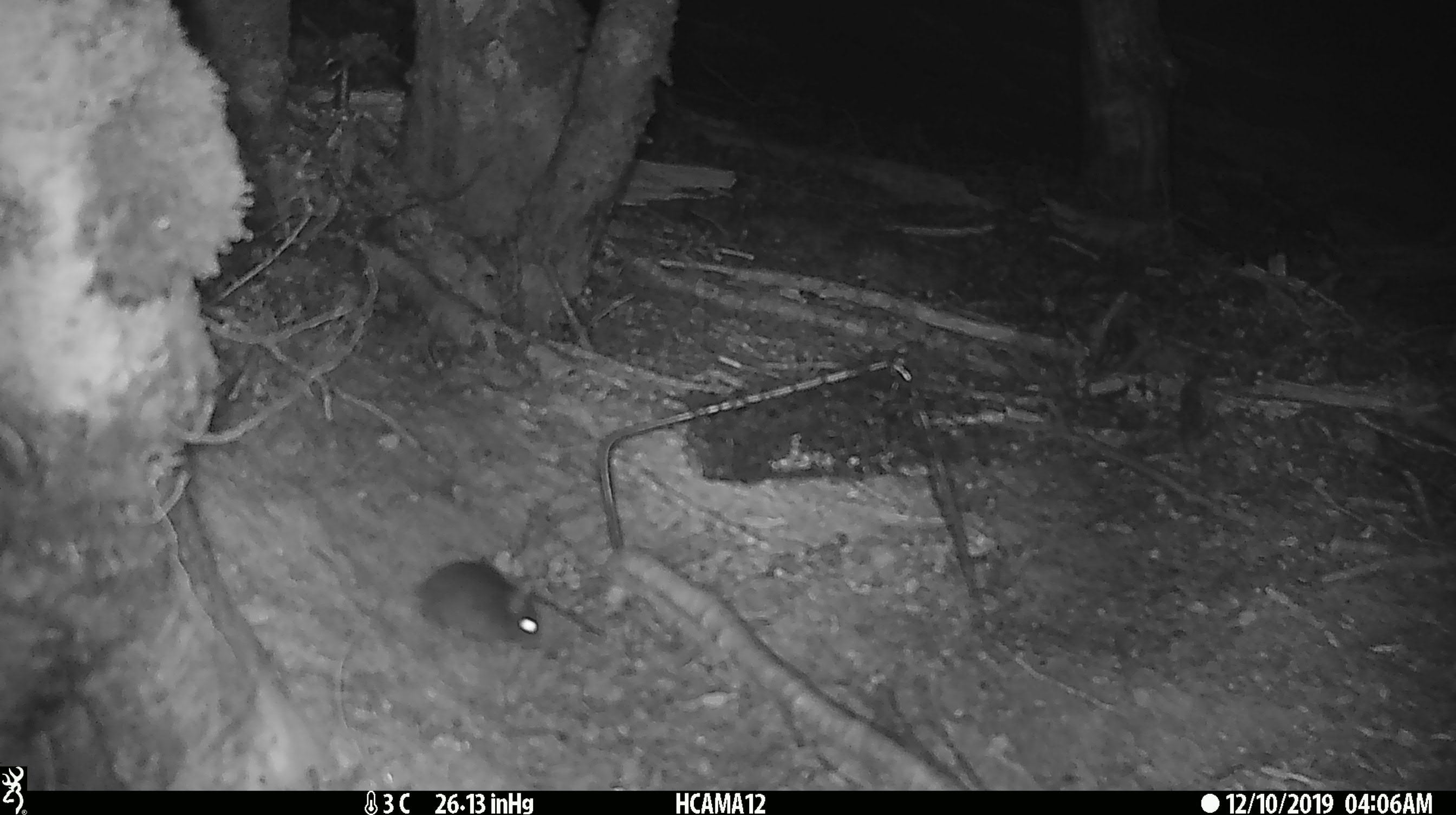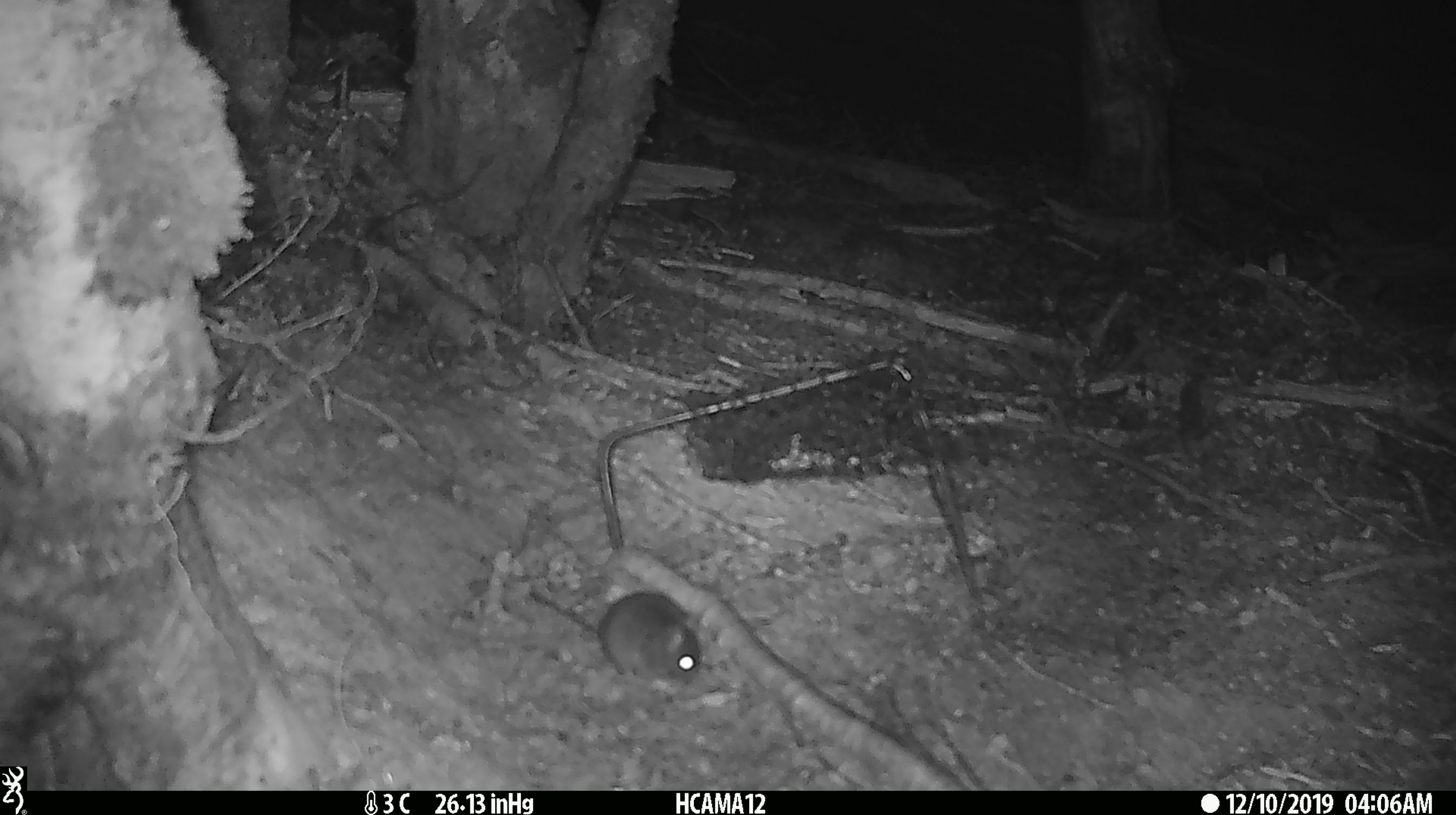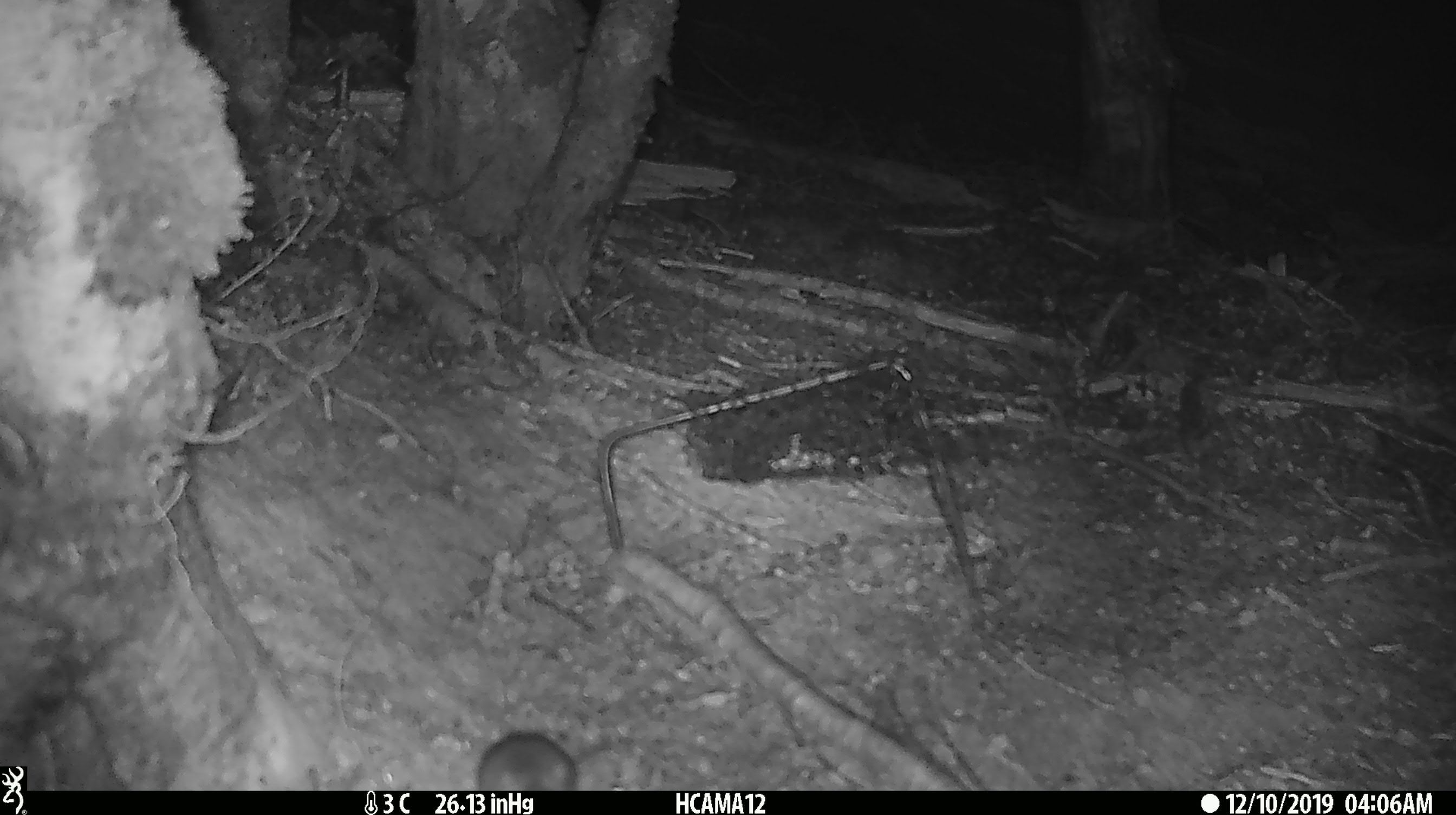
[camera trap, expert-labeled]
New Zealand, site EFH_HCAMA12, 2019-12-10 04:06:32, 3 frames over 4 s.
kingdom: Animalia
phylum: Chordata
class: Mammalia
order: Rodentia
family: Muridae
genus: Mus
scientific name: Mus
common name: mouse